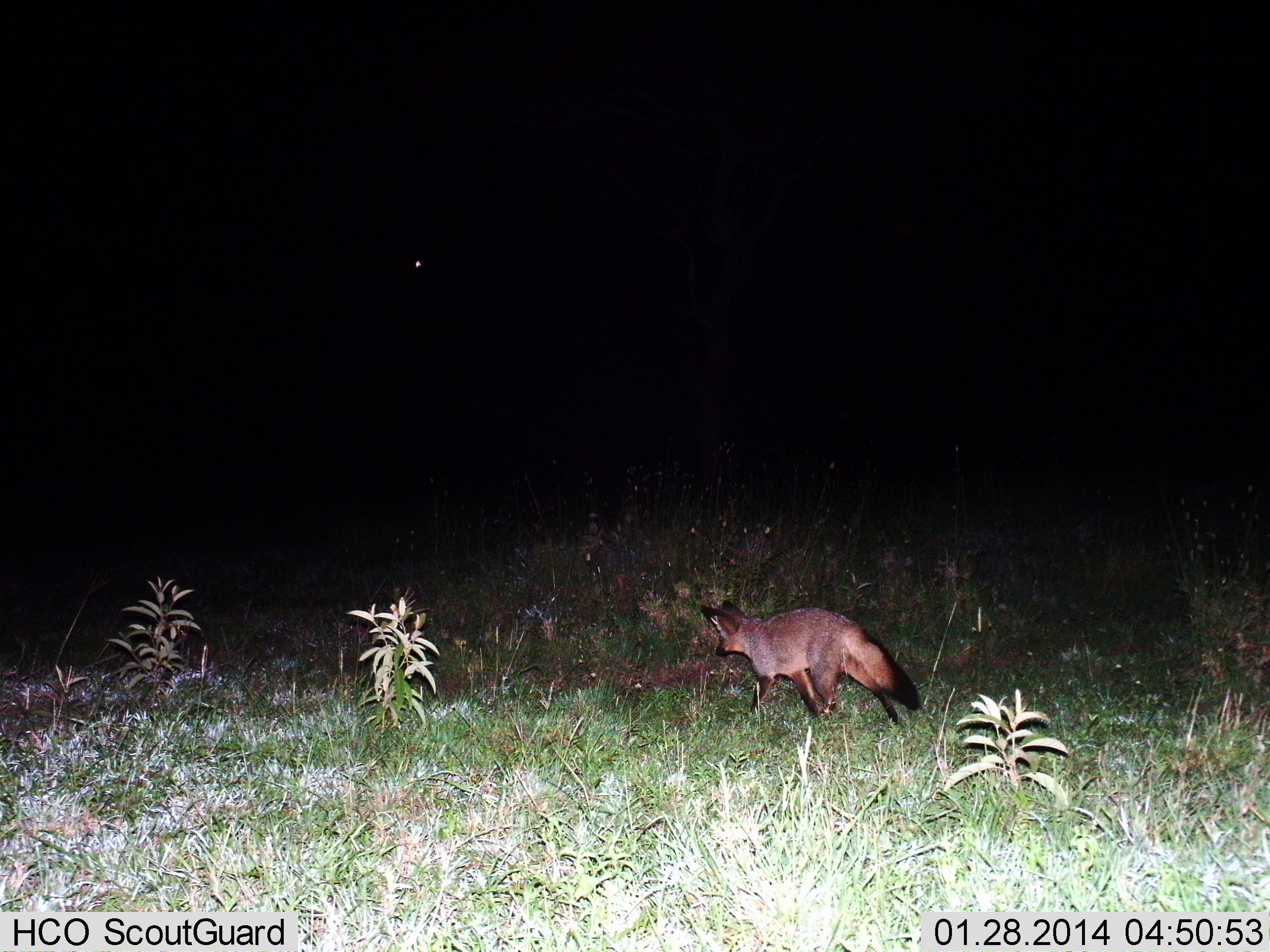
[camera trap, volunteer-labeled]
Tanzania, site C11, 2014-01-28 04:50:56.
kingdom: Animalia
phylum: Chordata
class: Mammalia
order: Carnivora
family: Canidae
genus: Otocyon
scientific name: Otocyon megalotis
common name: bat-eared fox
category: batearedfox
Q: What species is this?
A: Batearedfox (bat-eared fox) (Otocyon megalotis).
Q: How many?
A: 1.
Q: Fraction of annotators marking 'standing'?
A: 10%.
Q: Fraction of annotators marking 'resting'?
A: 0%.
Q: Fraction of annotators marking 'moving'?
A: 90%.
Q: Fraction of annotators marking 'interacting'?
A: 0%.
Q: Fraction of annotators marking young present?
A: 0%.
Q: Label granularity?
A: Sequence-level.